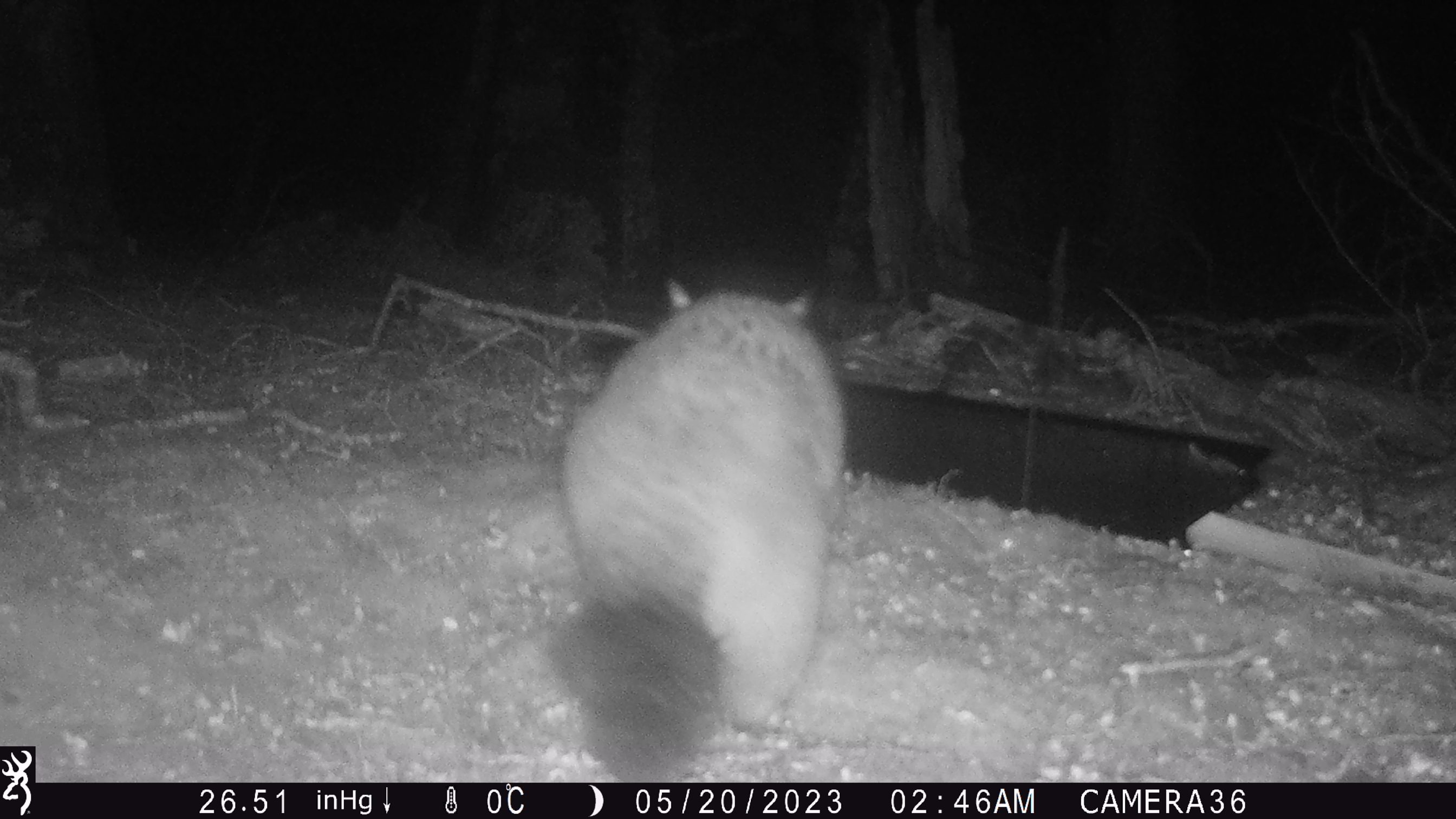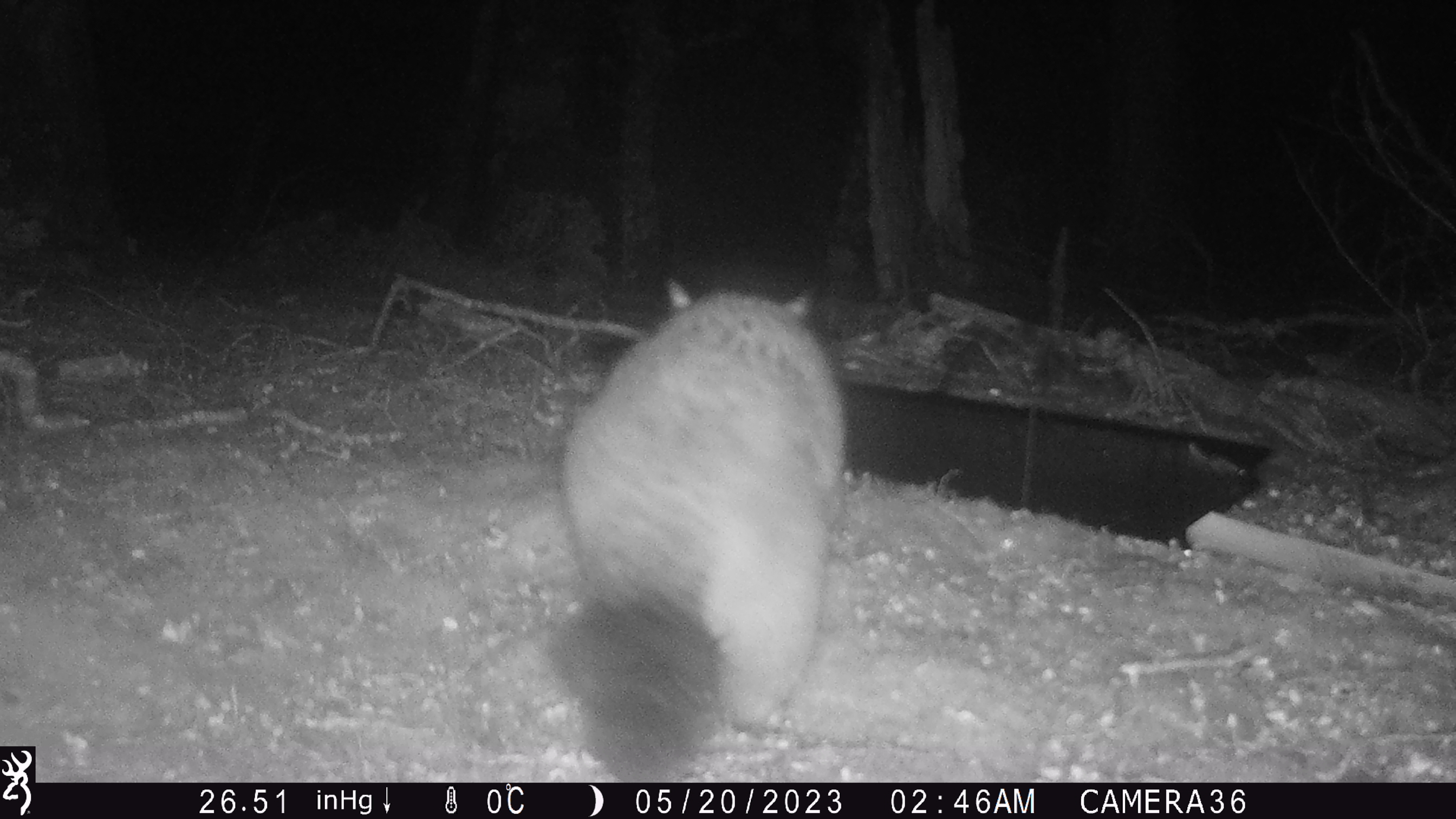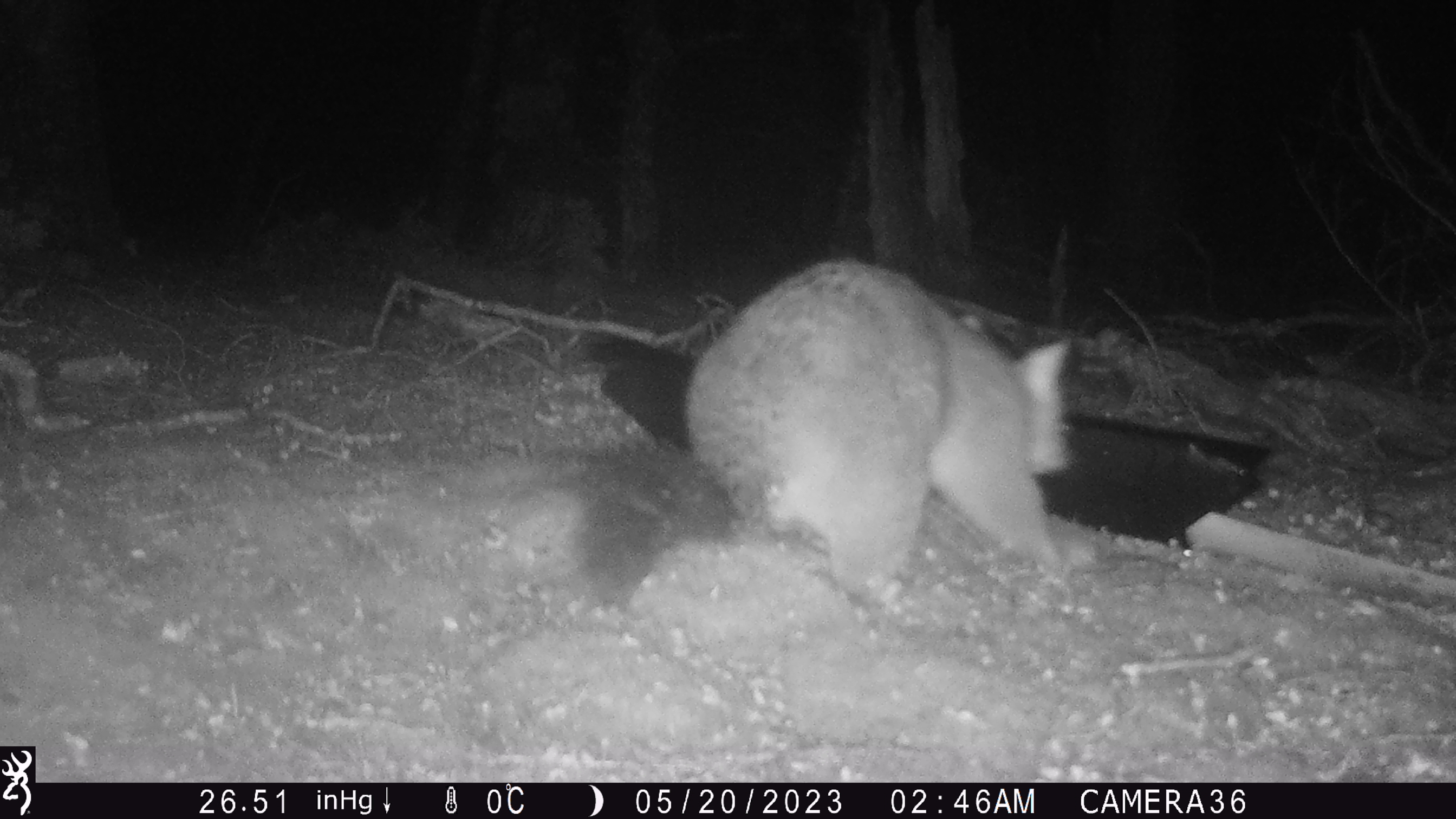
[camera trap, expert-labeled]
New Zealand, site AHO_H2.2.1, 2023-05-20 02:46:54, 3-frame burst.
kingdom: Animalia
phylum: Chordata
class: Mammalia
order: Diprotodontia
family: Phalangeridae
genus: Trichosurus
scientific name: Trichosurus vulpecula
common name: common brushtail possum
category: possum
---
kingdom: Animalia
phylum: Chordata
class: Mammalia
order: Carnivora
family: Mustelidae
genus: Mustela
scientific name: Mustela erminea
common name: stoat